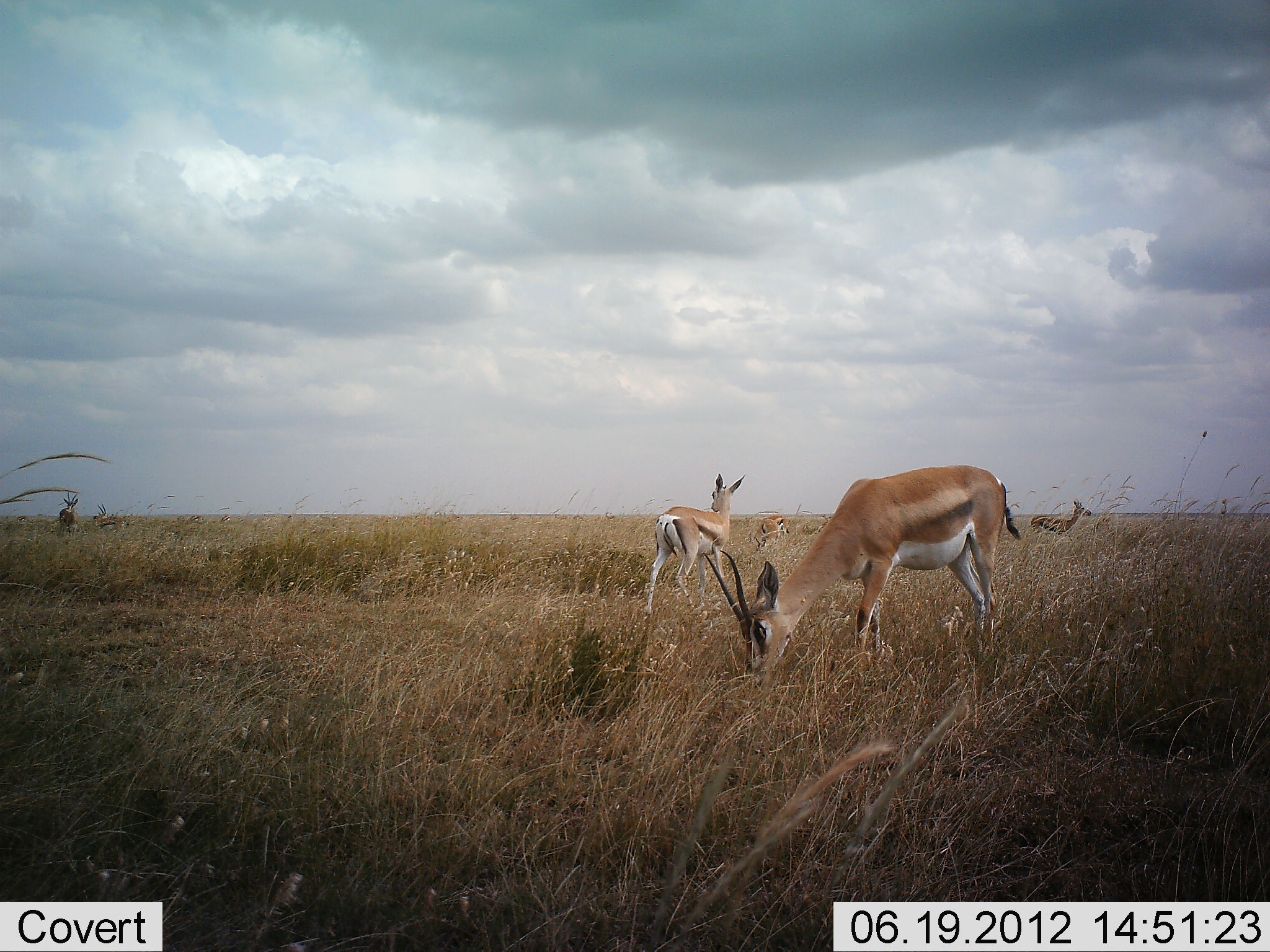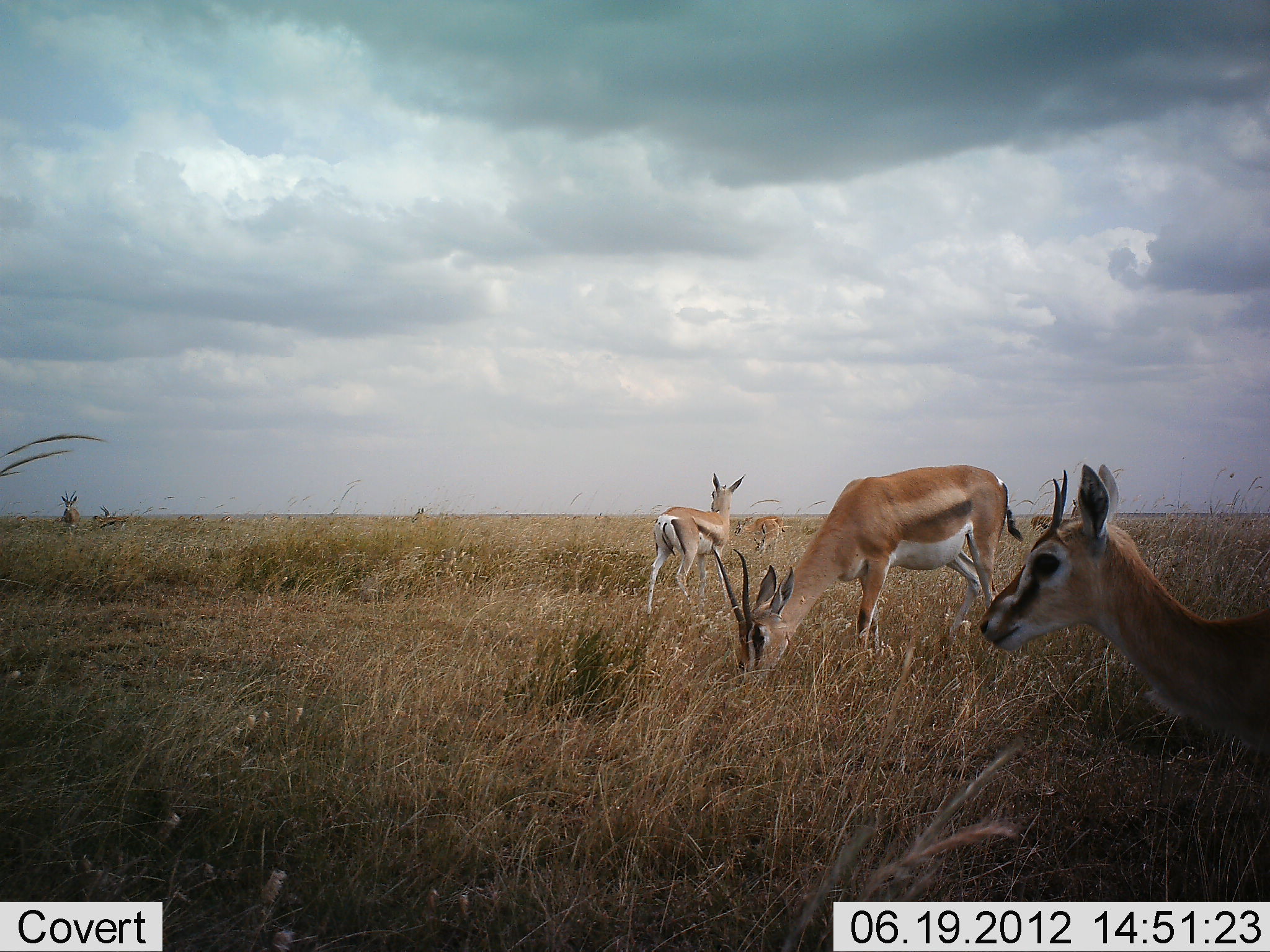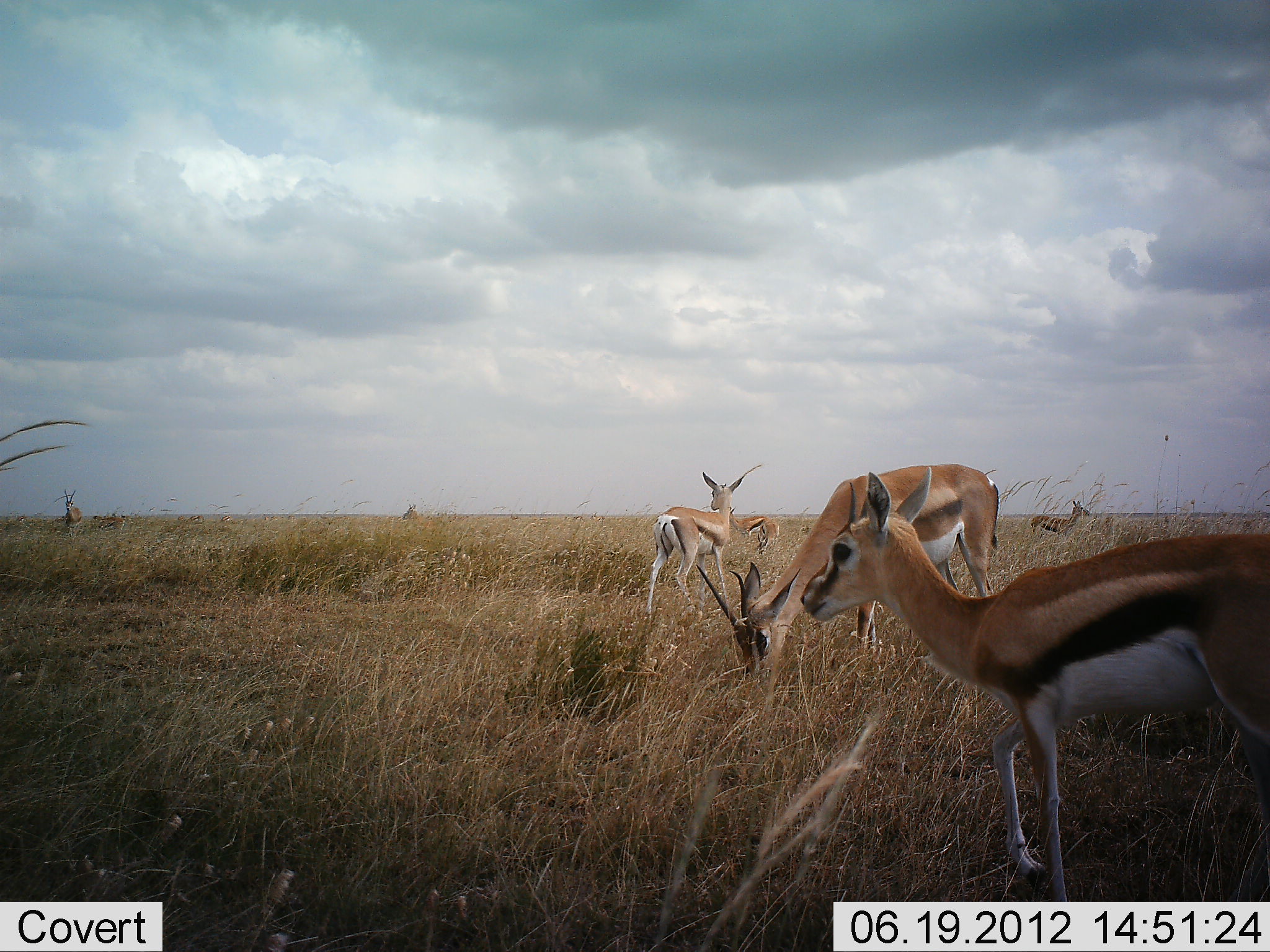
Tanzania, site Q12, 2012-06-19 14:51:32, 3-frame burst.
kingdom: Animalia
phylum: Chordata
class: Mammalia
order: Artiodactyla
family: Bovidae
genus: Nanger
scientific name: Nanger granti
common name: grant's gazelle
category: gazellegrants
Gazellegrants (grant's gazelle) (Nanger granti), count 6. Behavior (volunteer vote fractions): standing 85%, resting 0%, moving 31%, interacting 0%. Young present (vote fraction): 0%. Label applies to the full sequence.